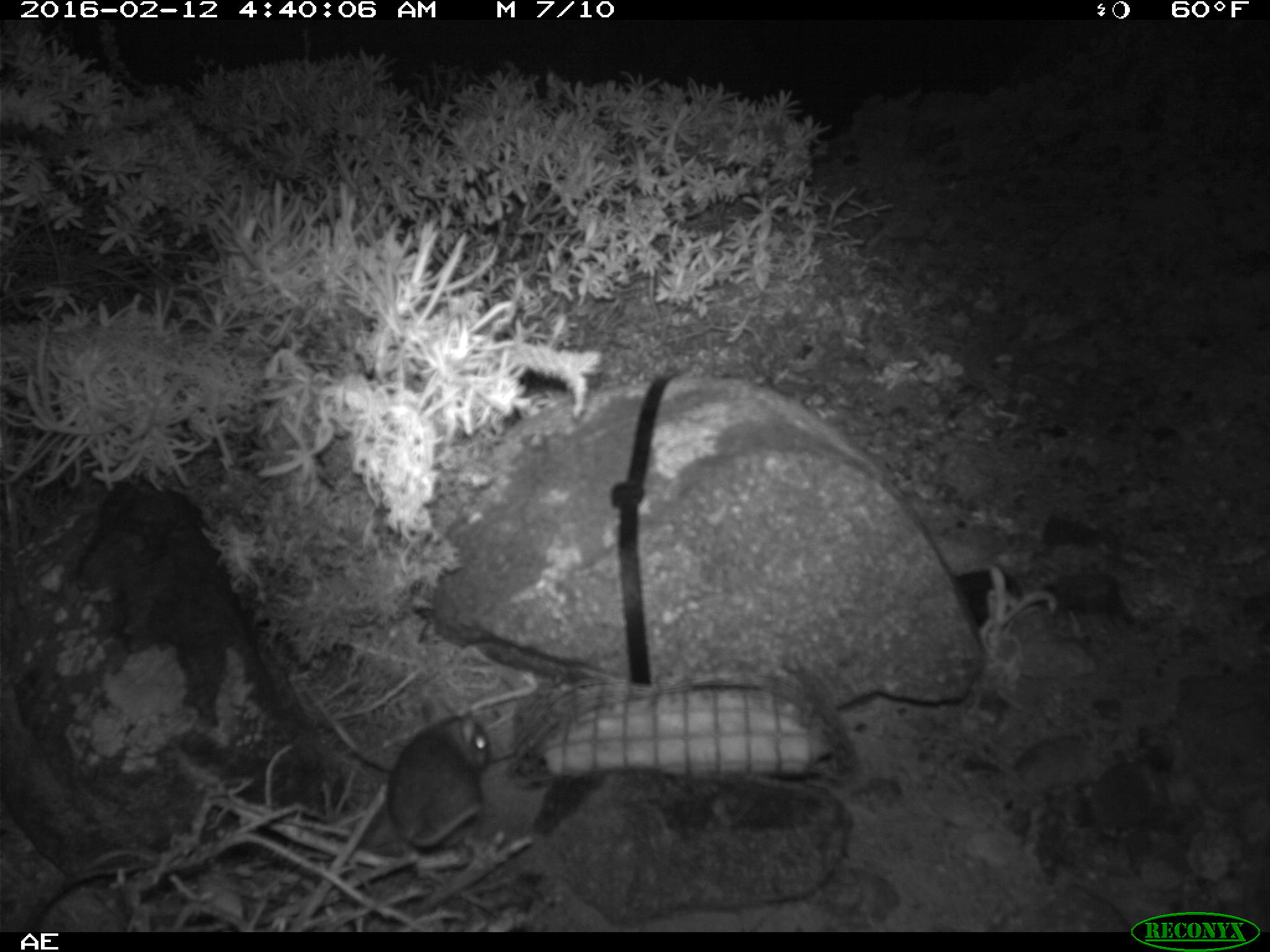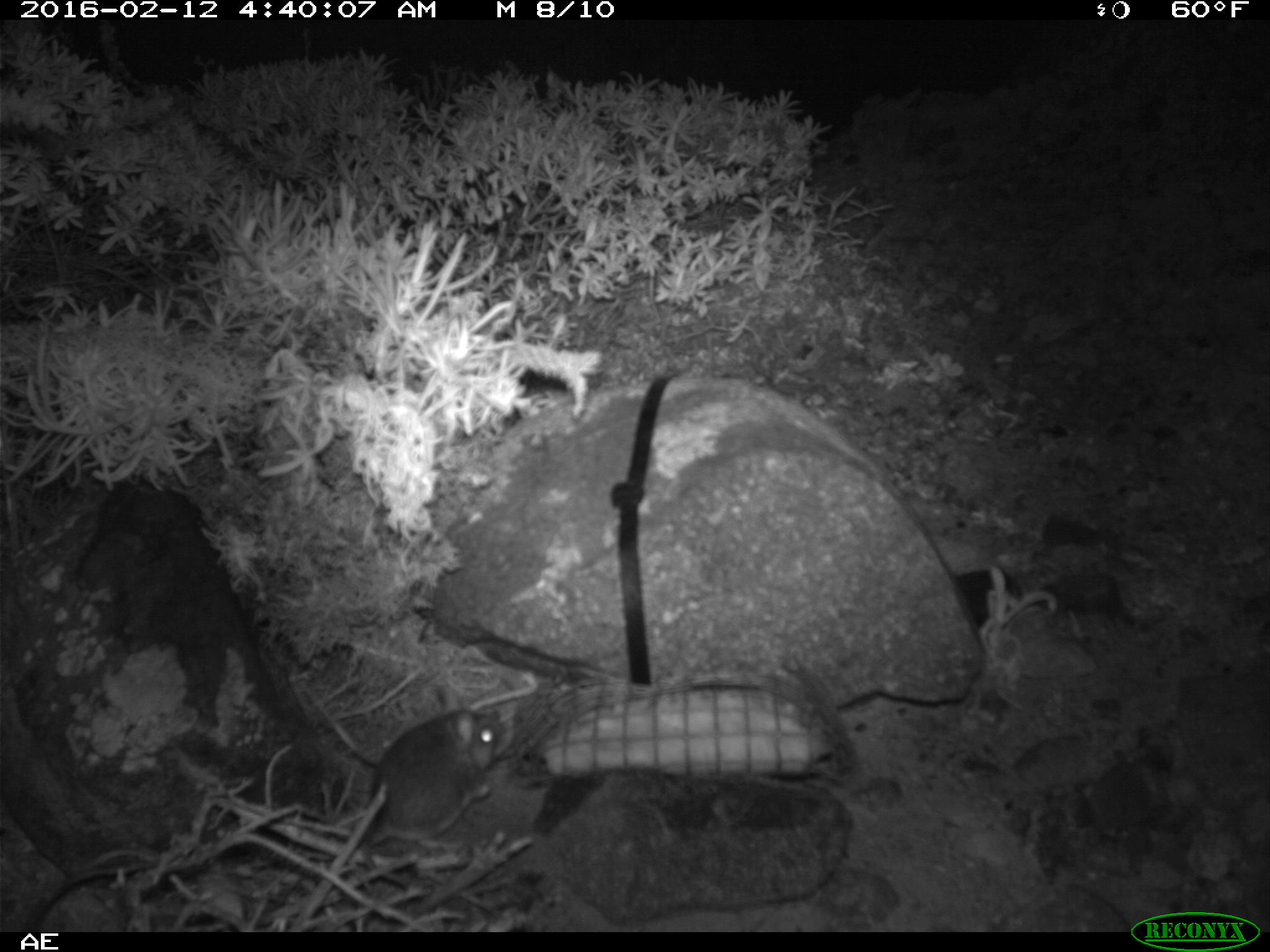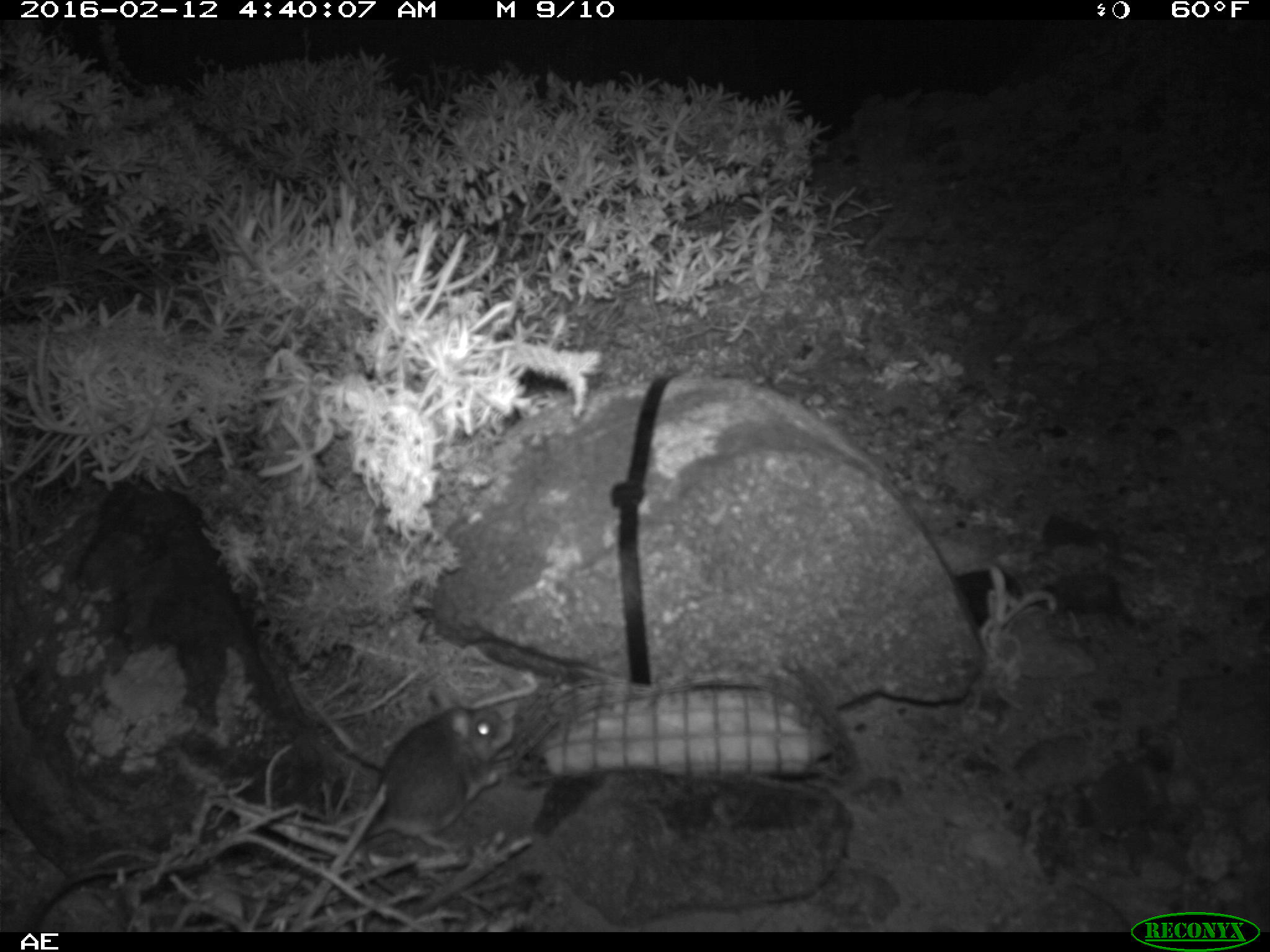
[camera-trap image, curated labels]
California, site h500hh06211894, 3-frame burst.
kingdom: Animalia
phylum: Chordata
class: Mammalia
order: Rodentia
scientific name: Rodentia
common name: rodent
Rodent (Rodentia).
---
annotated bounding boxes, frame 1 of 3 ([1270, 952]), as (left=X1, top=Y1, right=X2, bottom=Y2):
rodent: (left=385, top=698, right=491, bottom=855)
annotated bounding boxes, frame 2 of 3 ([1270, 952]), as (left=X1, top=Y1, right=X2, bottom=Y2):
rodent: (left=362, top=684, right=508, bottom=871)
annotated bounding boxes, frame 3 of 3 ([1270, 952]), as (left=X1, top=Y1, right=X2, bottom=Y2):
rodent: (left=359, top=703, right=516, bottom=850)